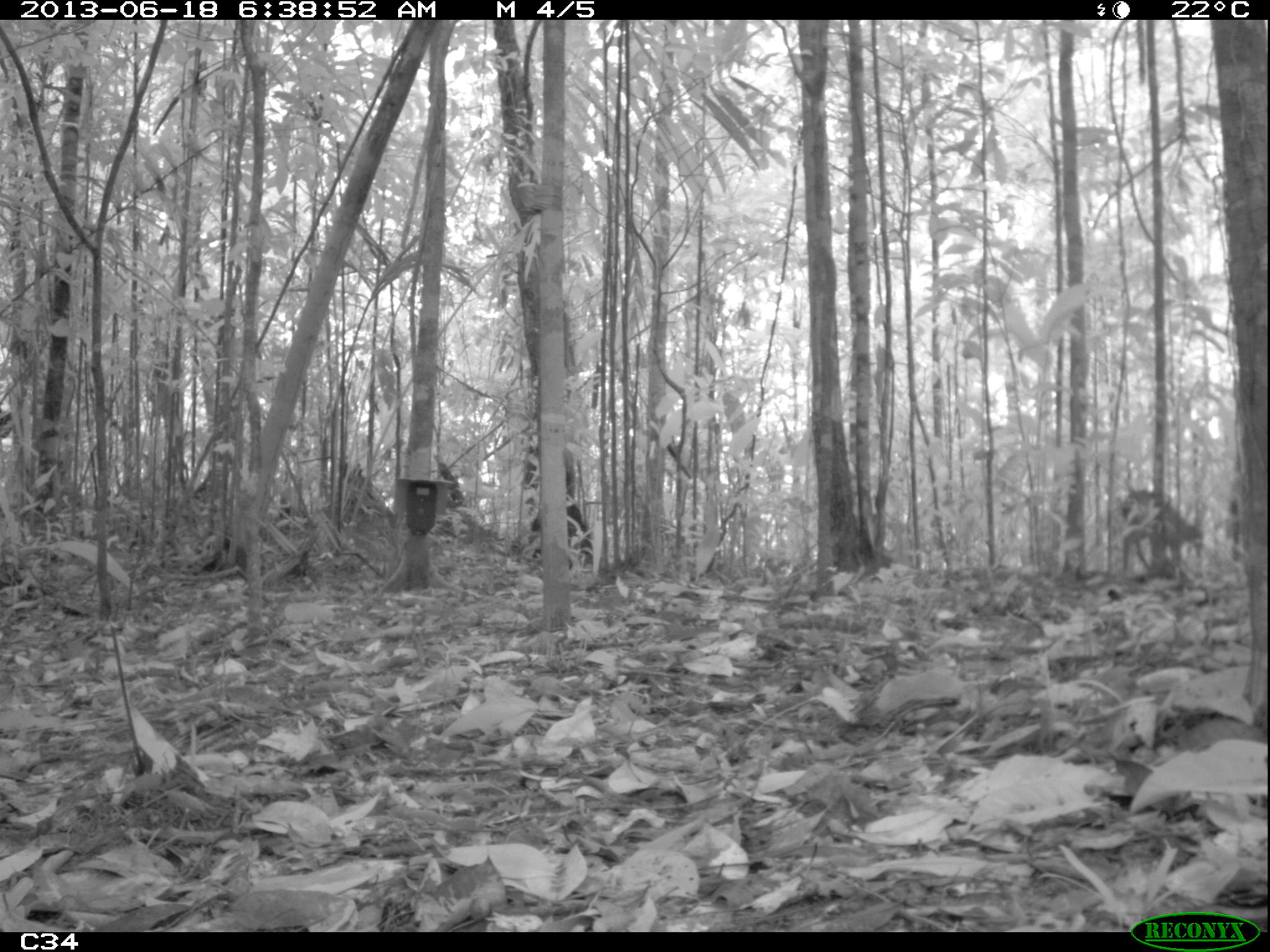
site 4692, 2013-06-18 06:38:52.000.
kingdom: Animalia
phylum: Chordata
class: Mammalia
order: Artiodactyla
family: Cervidae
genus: Mazama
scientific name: Mazama gouazoubira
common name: gray brocket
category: mazama gouazaoubira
Mazama gouazaoubira (gray brocket) (Mazama gouazoubira), count 1, age adult, sex male.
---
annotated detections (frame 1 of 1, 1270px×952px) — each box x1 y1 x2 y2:
mazama gouazaoubira: 1118 489 1203 578